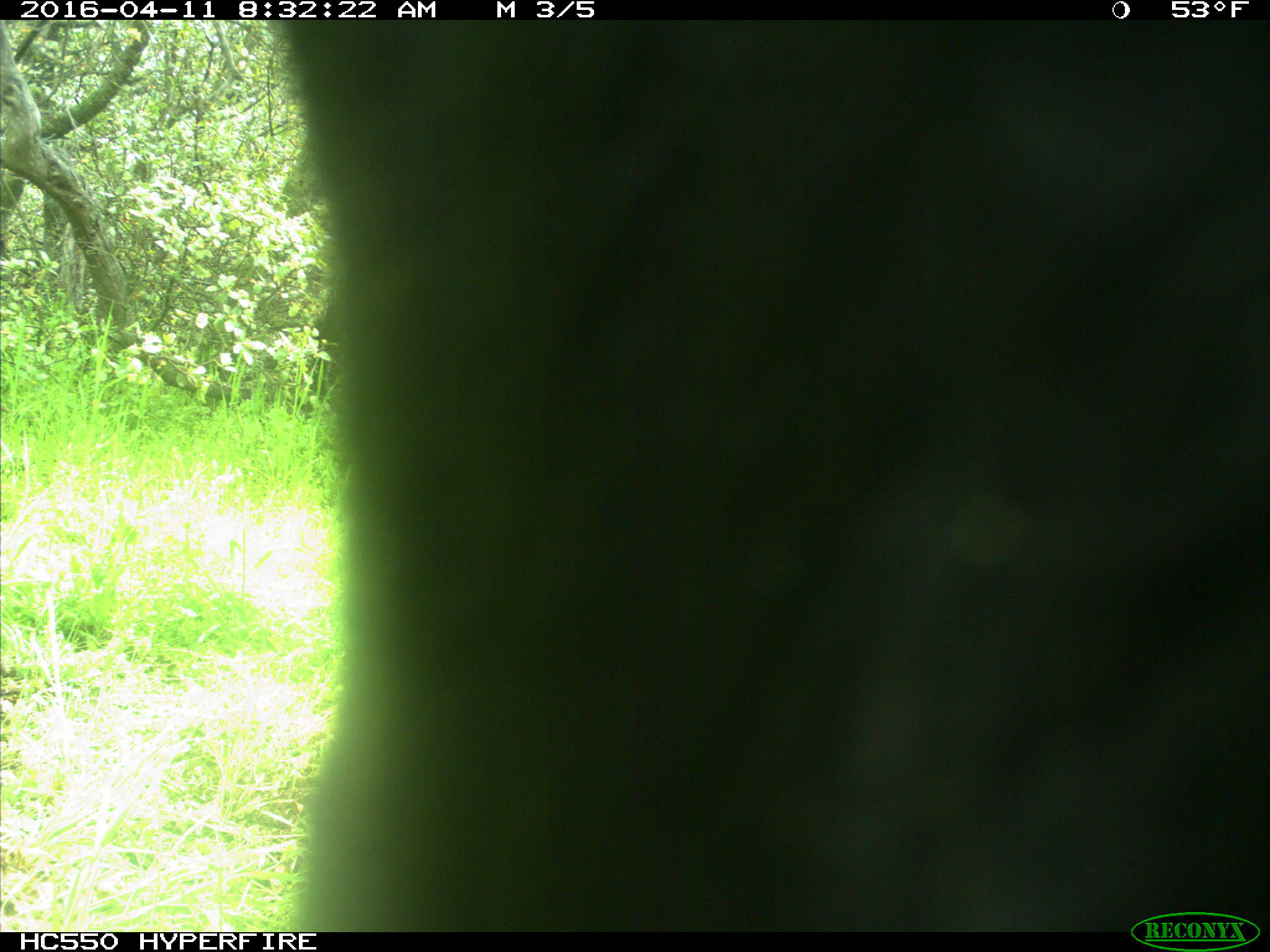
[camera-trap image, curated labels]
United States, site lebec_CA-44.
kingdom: Animalia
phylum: Chordata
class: Mammalia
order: Artiodactyla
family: Bovidae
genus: Bos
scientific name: Bos taurus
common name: domestic cow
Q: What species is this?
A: Bos taurus (domestic cow).